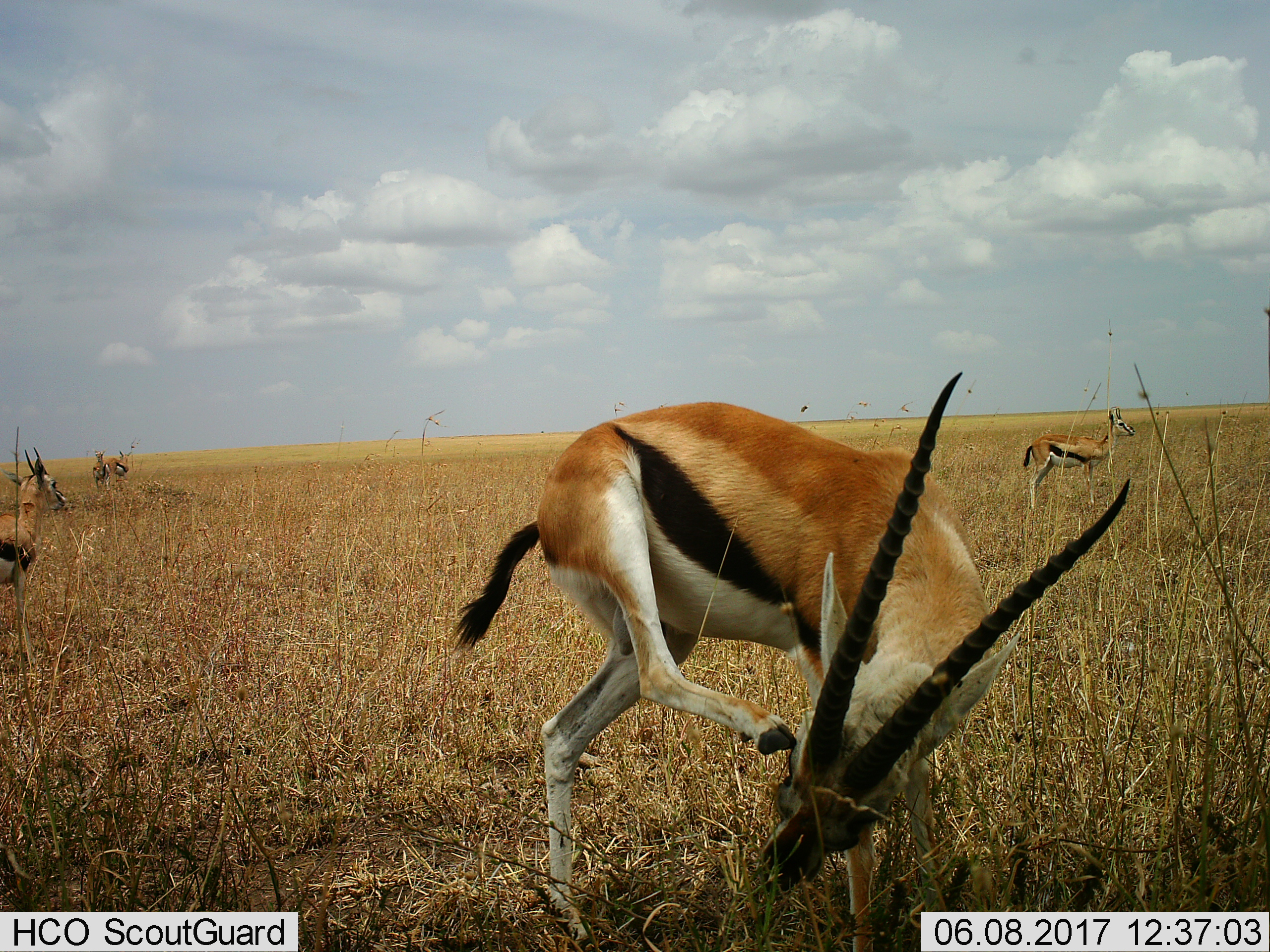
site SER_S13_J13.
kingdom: Animalia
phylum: Chordata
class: Mammalia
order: Artiodactyla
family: Bovidae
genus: Eudorcas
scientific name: Eudorcas thomsonii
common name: thomson's gazelle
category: gazellethomsons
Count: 5.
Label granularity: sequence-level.